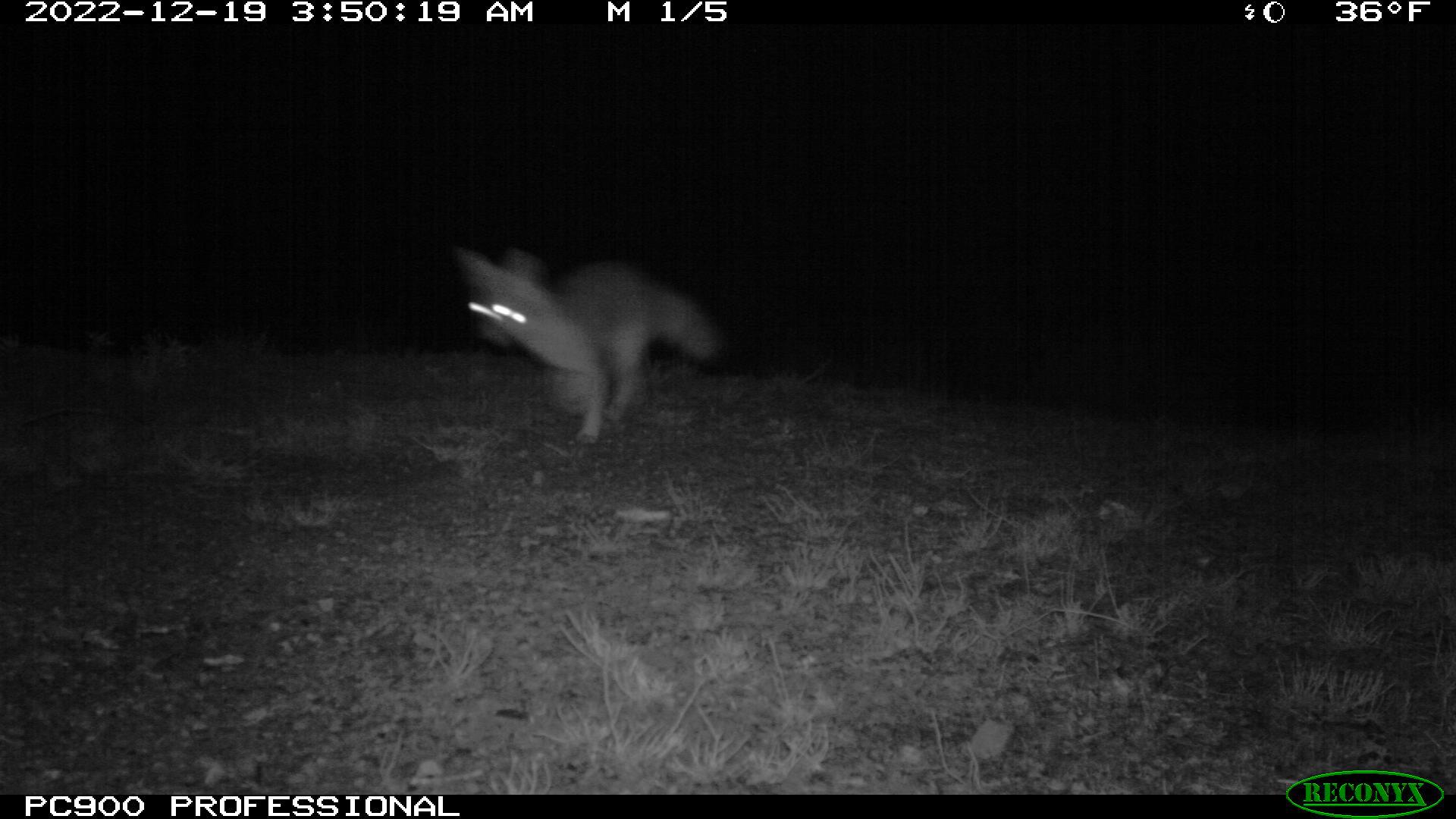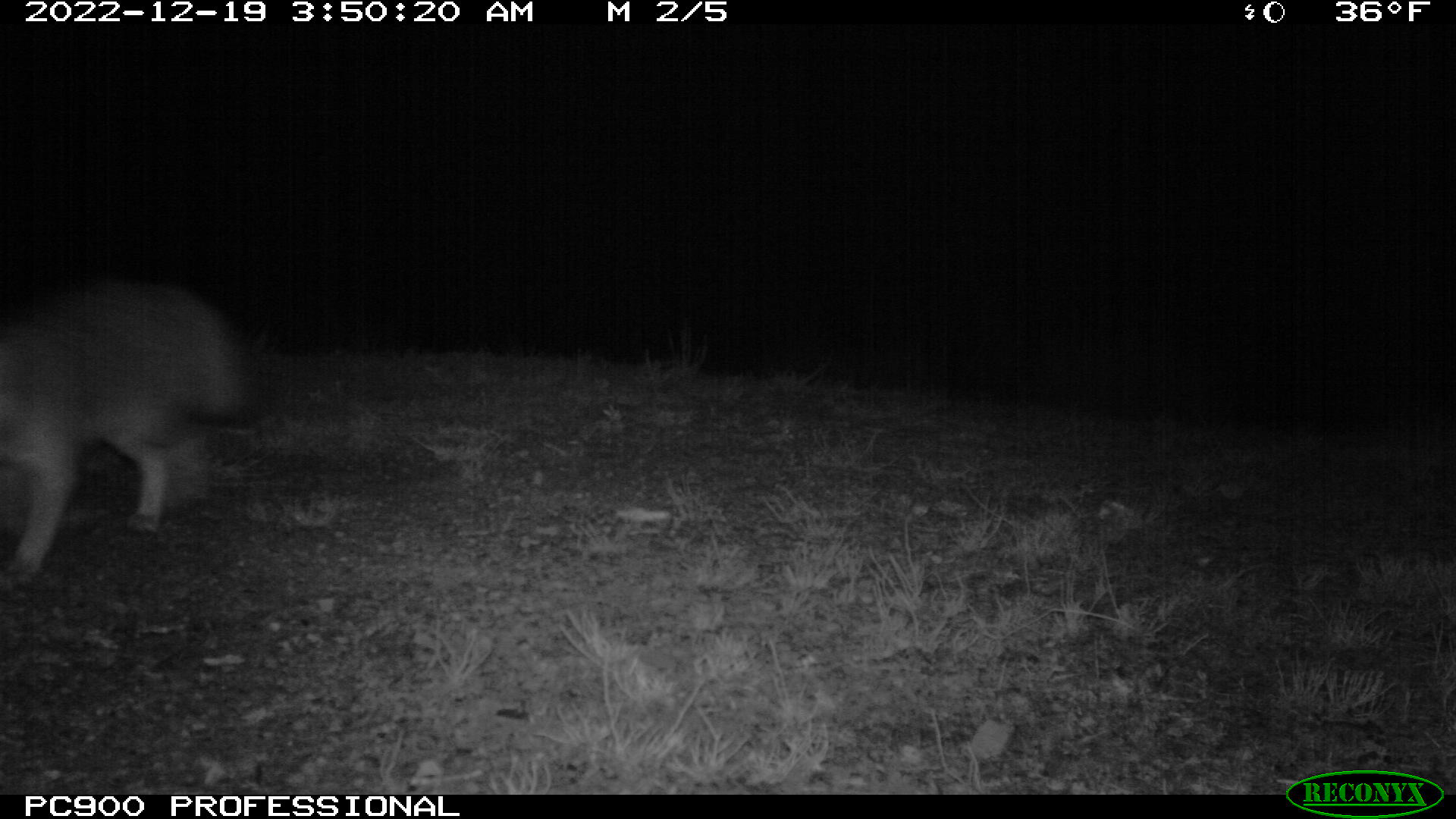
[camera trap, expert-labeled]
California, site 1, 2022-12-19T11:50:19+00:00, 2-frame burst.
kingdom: Animalia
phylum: Chordata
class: Mammalia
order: Carnivora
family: Canidae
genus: Urocyon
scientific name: Urocyon cinereoargenteus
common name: gray fox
Gray fox (Urocyon cinereoargenteus).